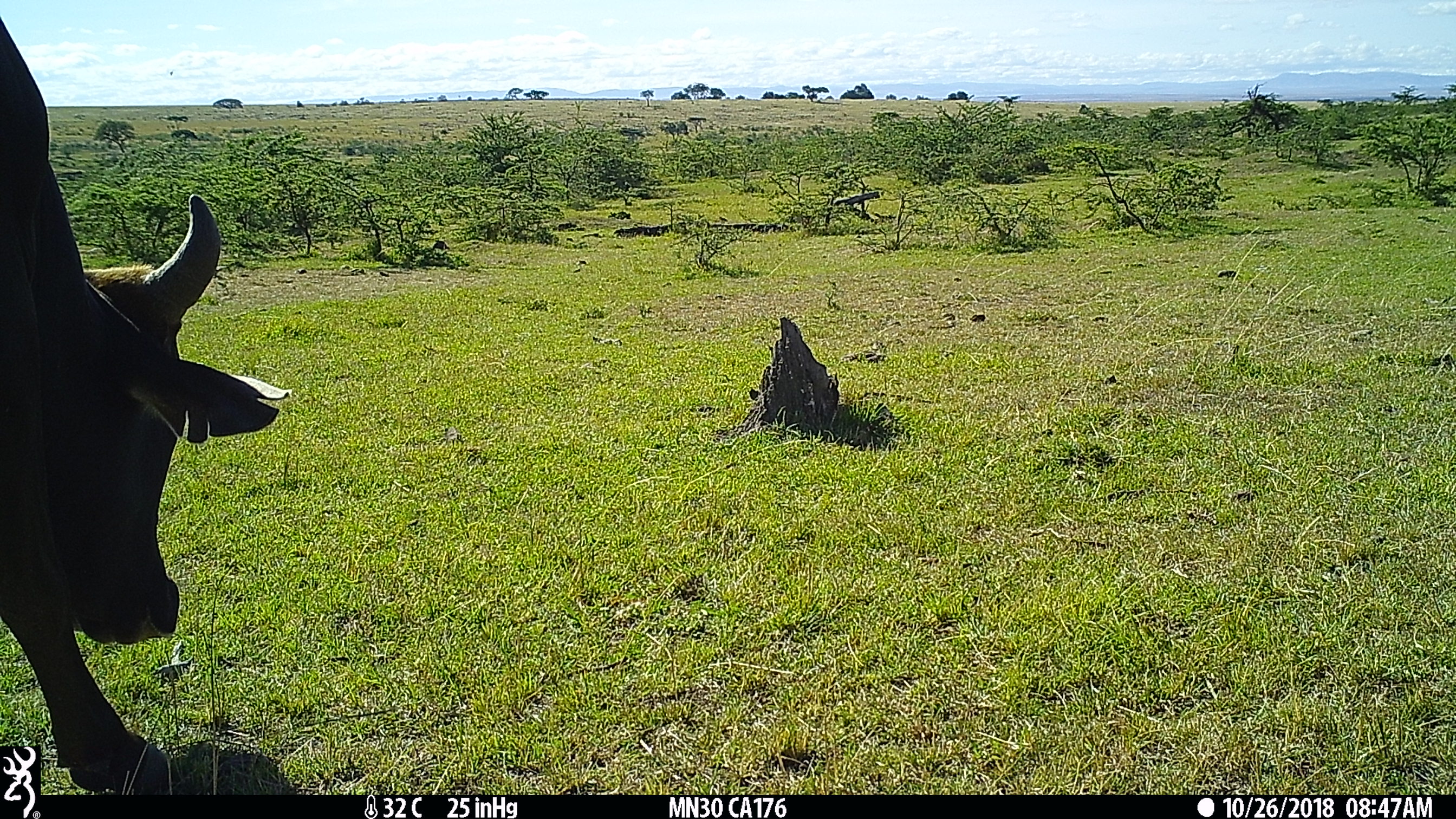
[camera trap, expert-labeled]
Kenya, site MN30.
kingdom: Animalia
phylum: Chordata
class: Mammalia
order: Artiodactyla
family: Bovidae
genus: Bos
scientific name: Bos taurus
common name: cattle